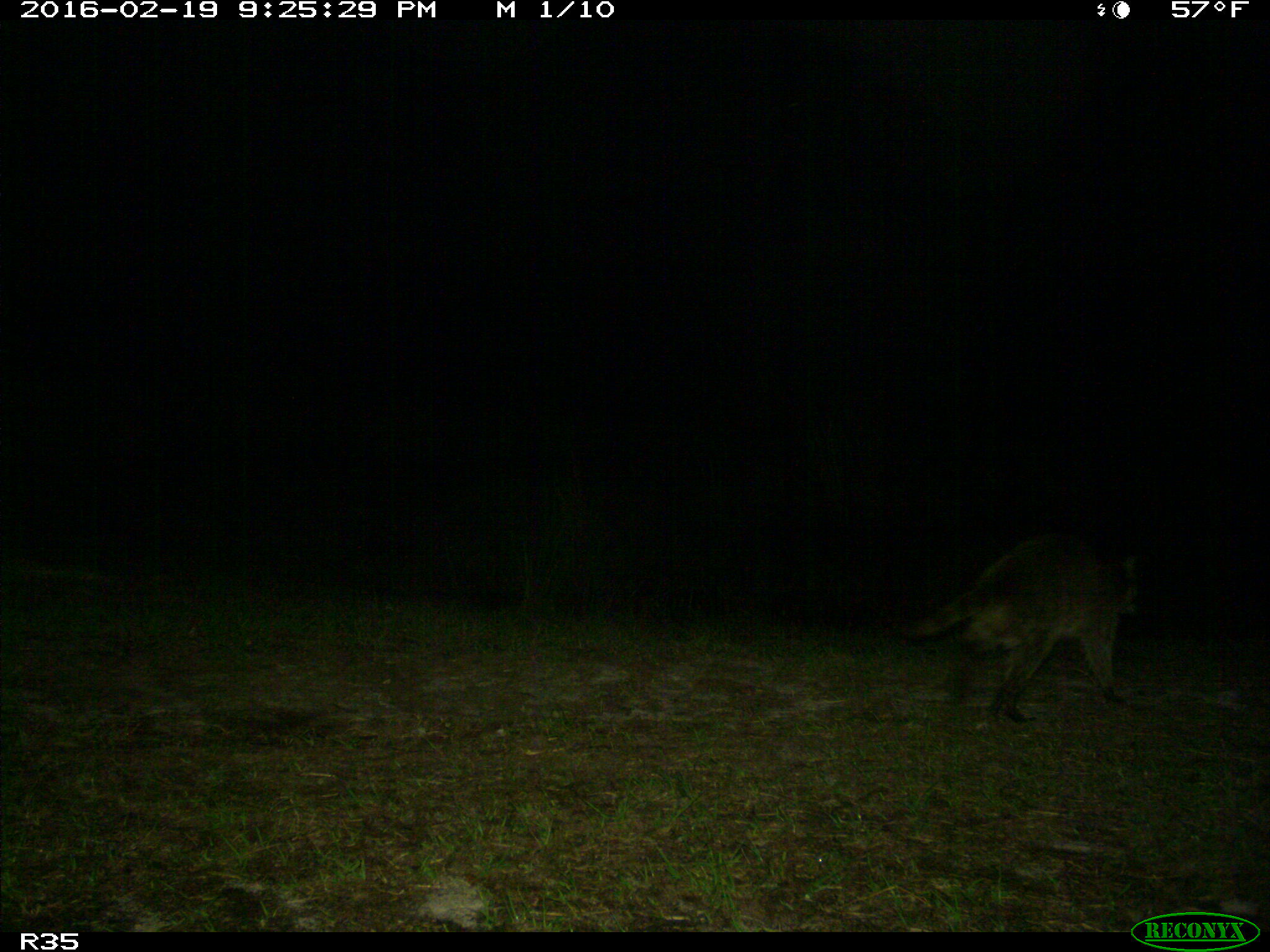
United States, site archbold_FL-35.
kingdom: Animalia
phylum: Chordata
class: Mammalia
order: Carnivora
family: Procyonidae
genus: Procyon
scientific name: Procyon lotor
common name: common raccoon